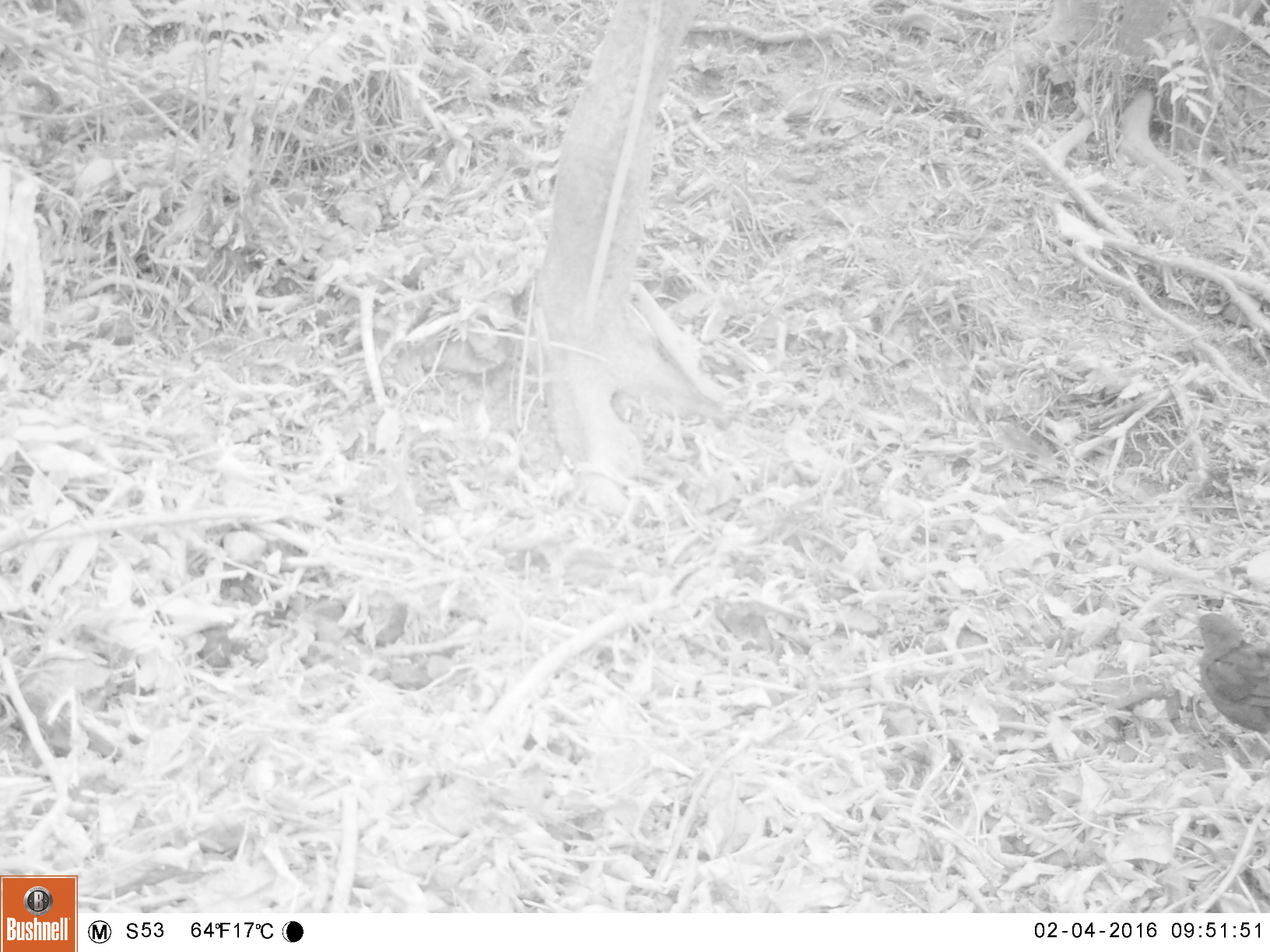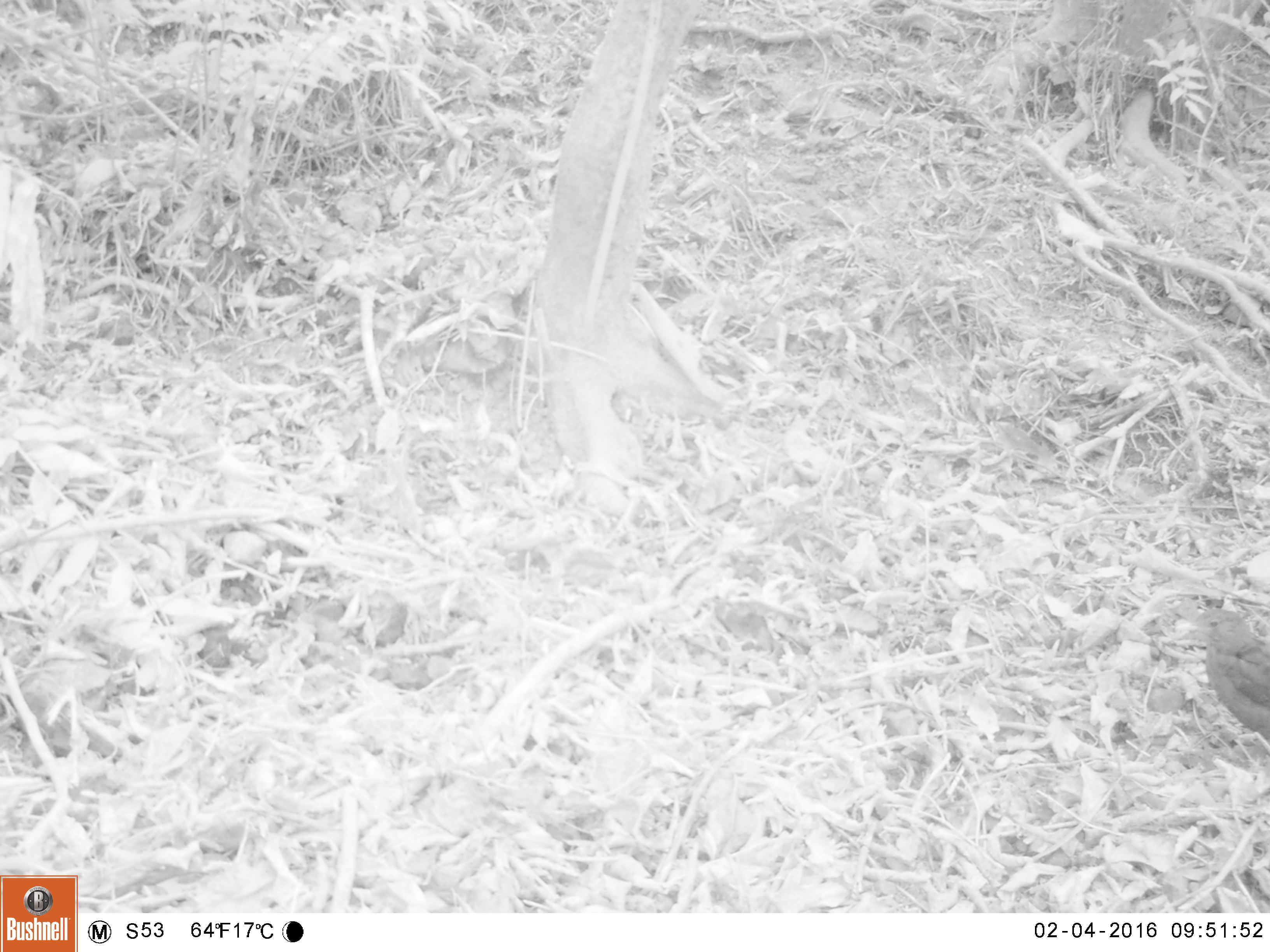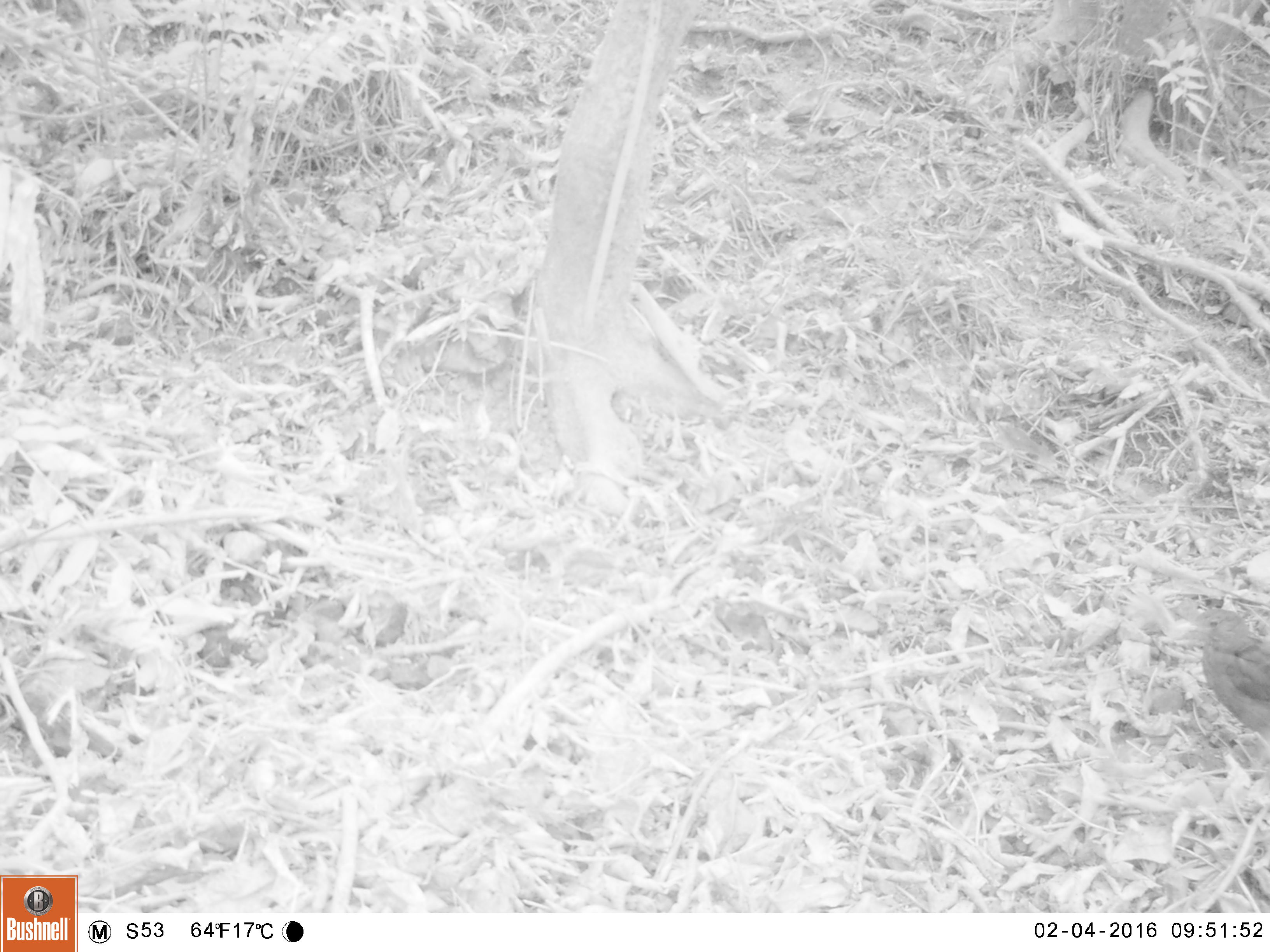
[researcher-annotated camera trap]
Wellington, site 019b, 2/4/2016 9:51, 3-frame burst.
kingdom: Animalia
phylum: Chordata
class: Aves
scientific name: Aves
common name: bird